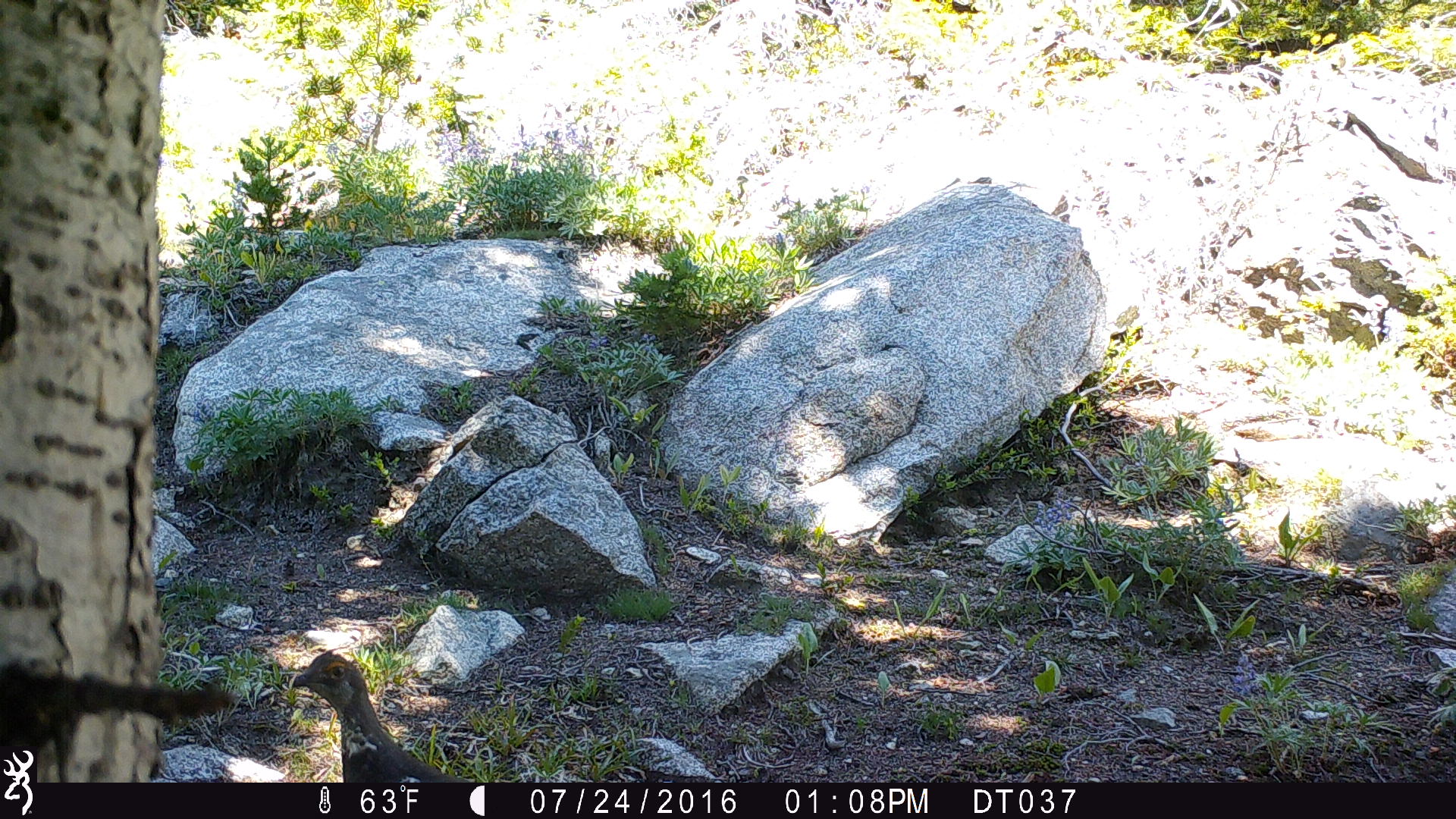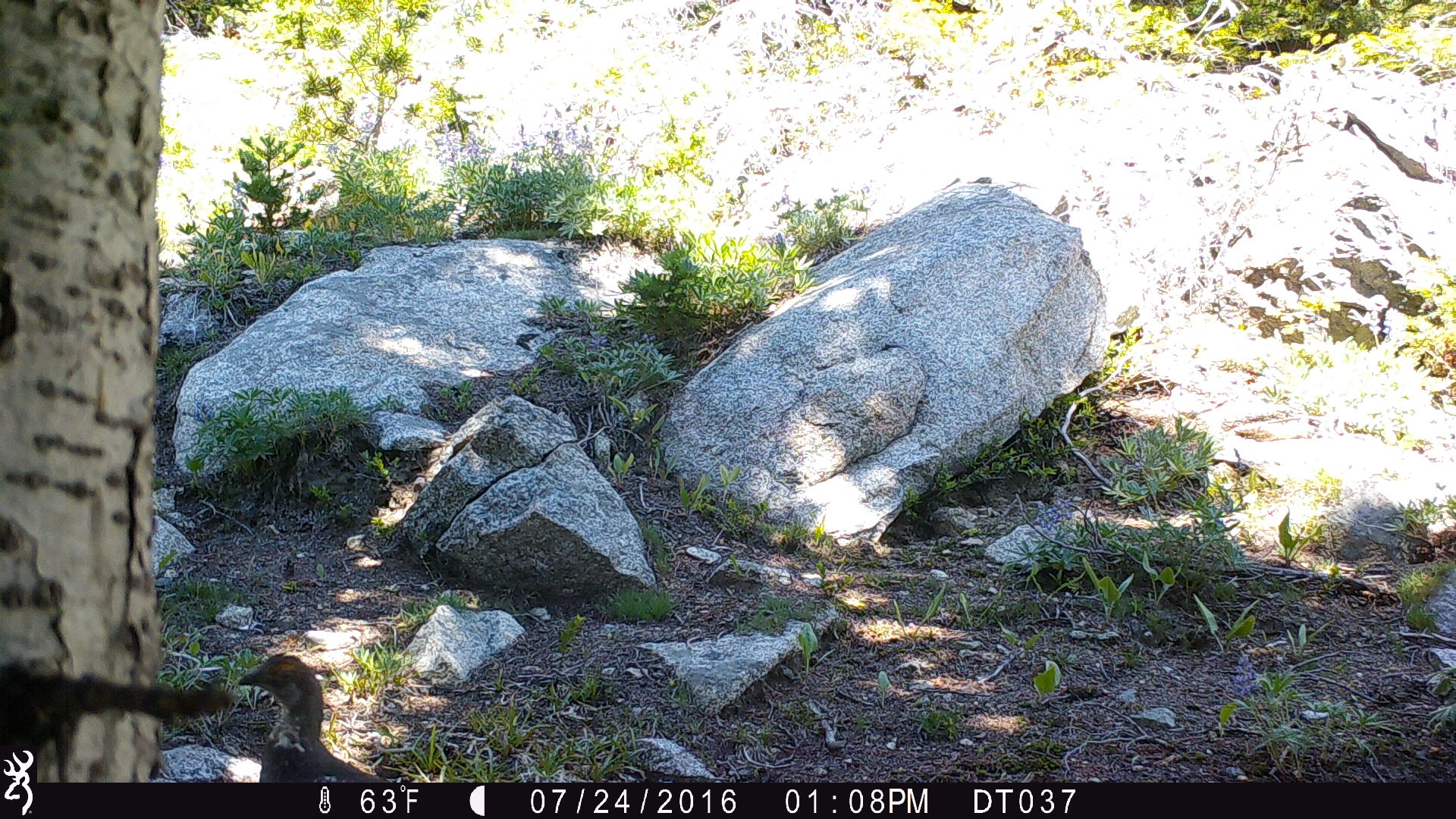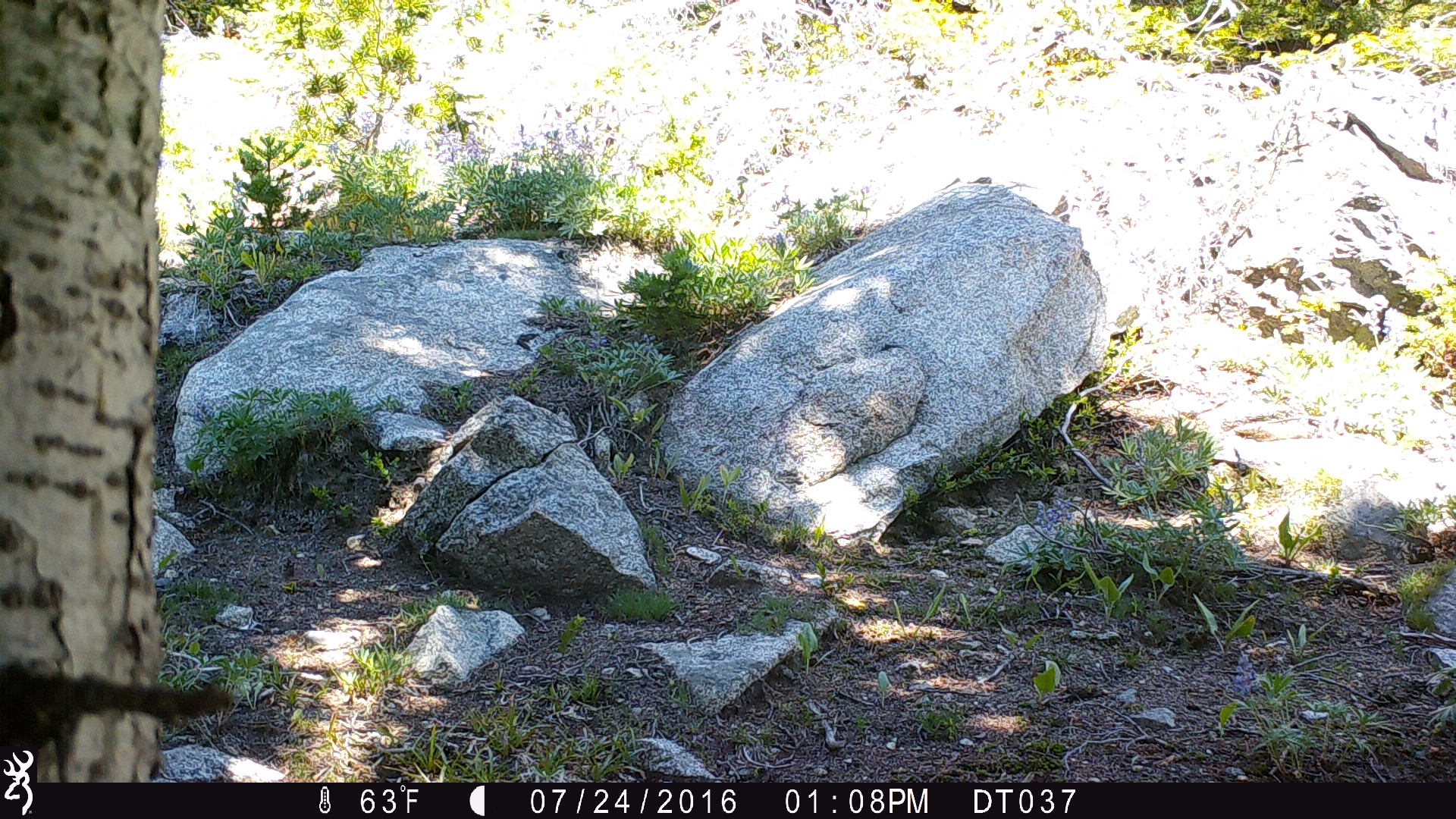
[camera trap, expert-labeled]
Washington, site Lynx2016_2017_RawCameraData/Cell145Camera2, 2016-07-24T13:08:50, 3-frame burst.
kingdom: Animalia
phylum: Chordata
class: Aves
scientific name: Aves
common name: birds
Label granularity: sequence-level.